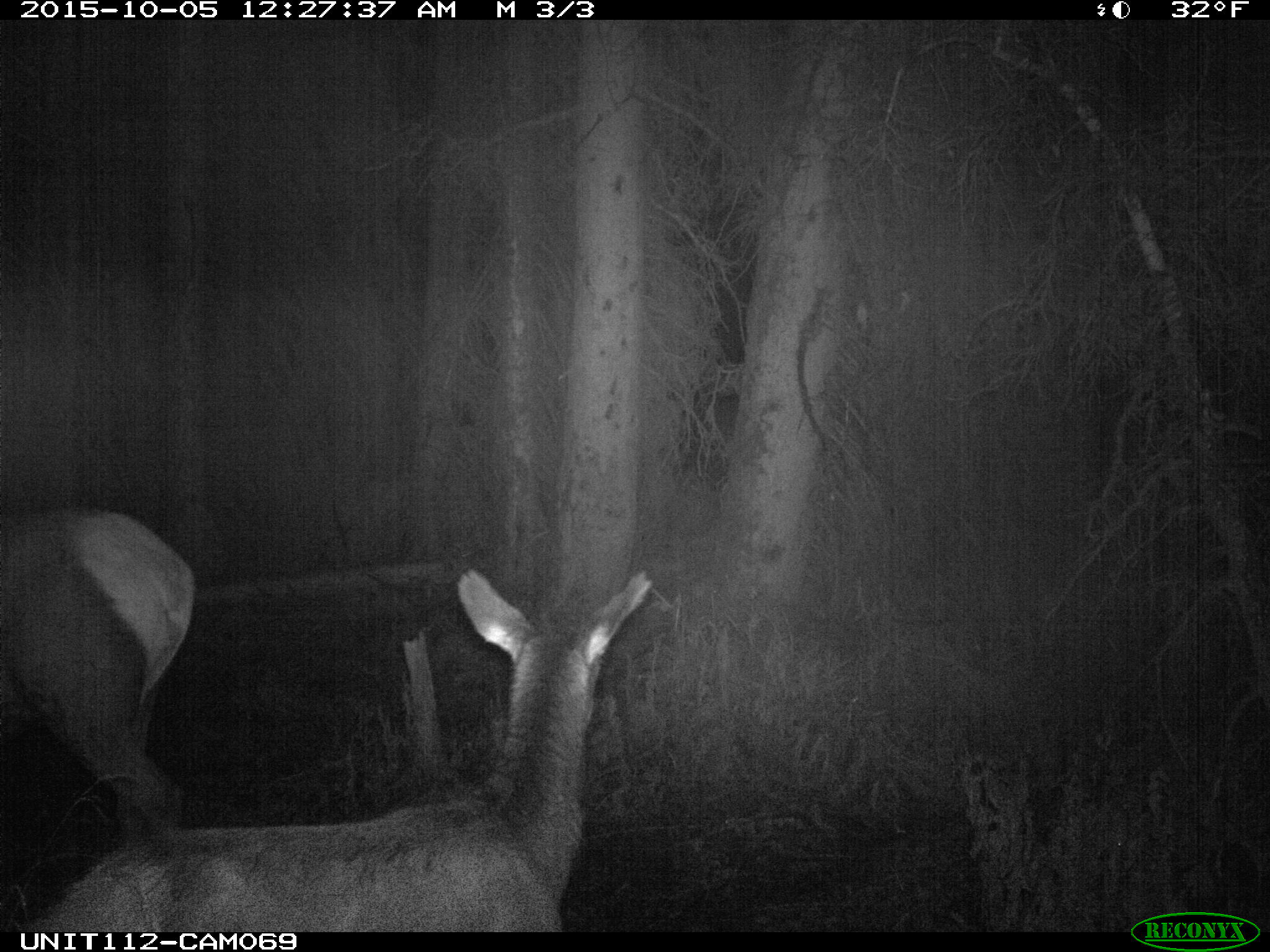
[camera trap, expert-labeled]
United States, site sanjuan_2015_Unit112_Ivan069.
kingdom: Animalia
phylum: Chordata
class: Mammalia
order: Artiodactyla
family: Cervidae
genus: Cervus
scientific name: Cervus elaphus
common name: red deer